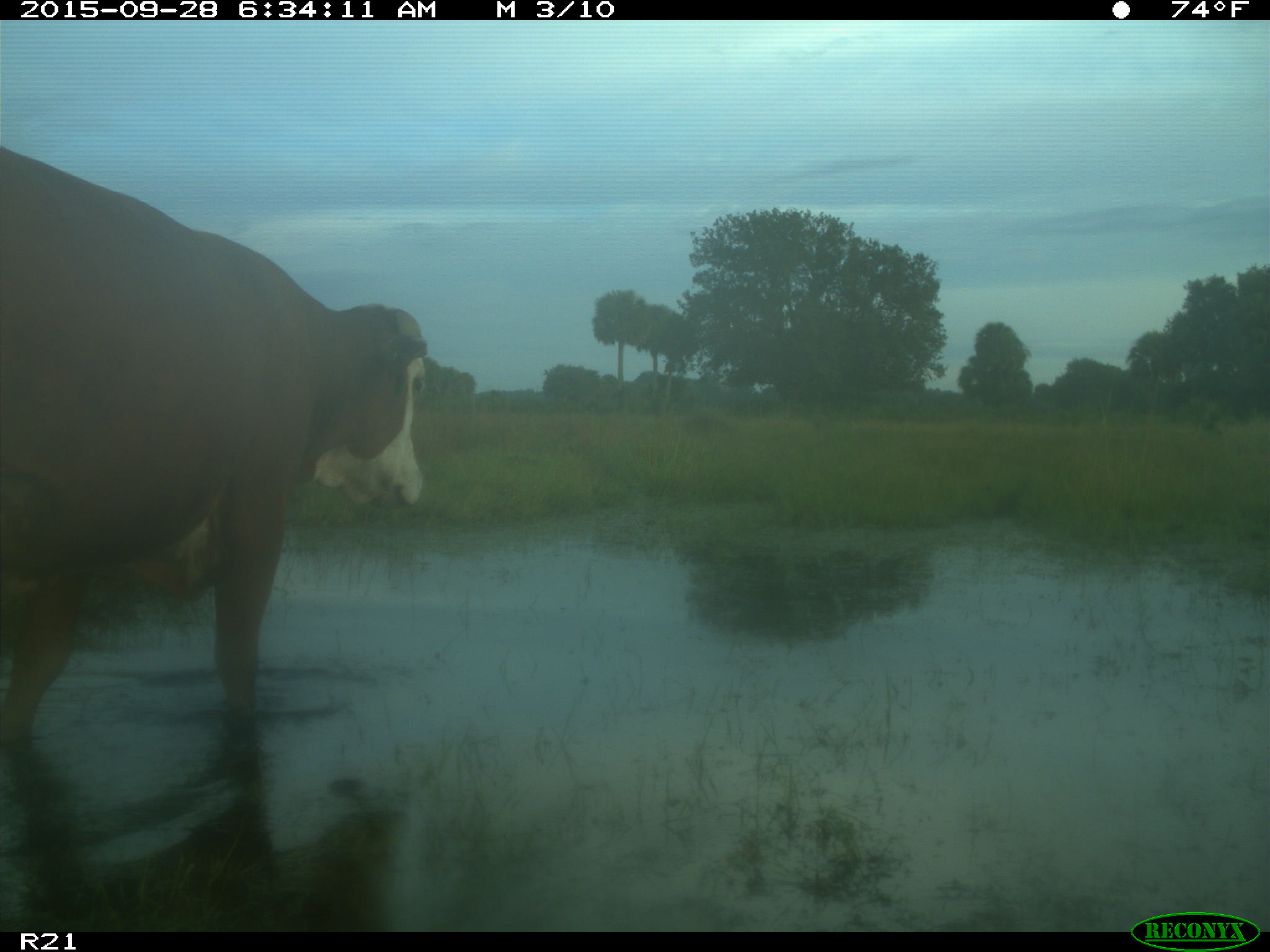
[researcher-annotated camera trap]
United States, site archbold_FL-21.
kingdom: Animalia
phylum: Chordata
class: Mammalia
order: Artiodactyla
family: Bovidae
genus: Bos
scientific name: Bos taurus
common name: domestic cow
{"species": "Bos taurus (domestic cow)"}